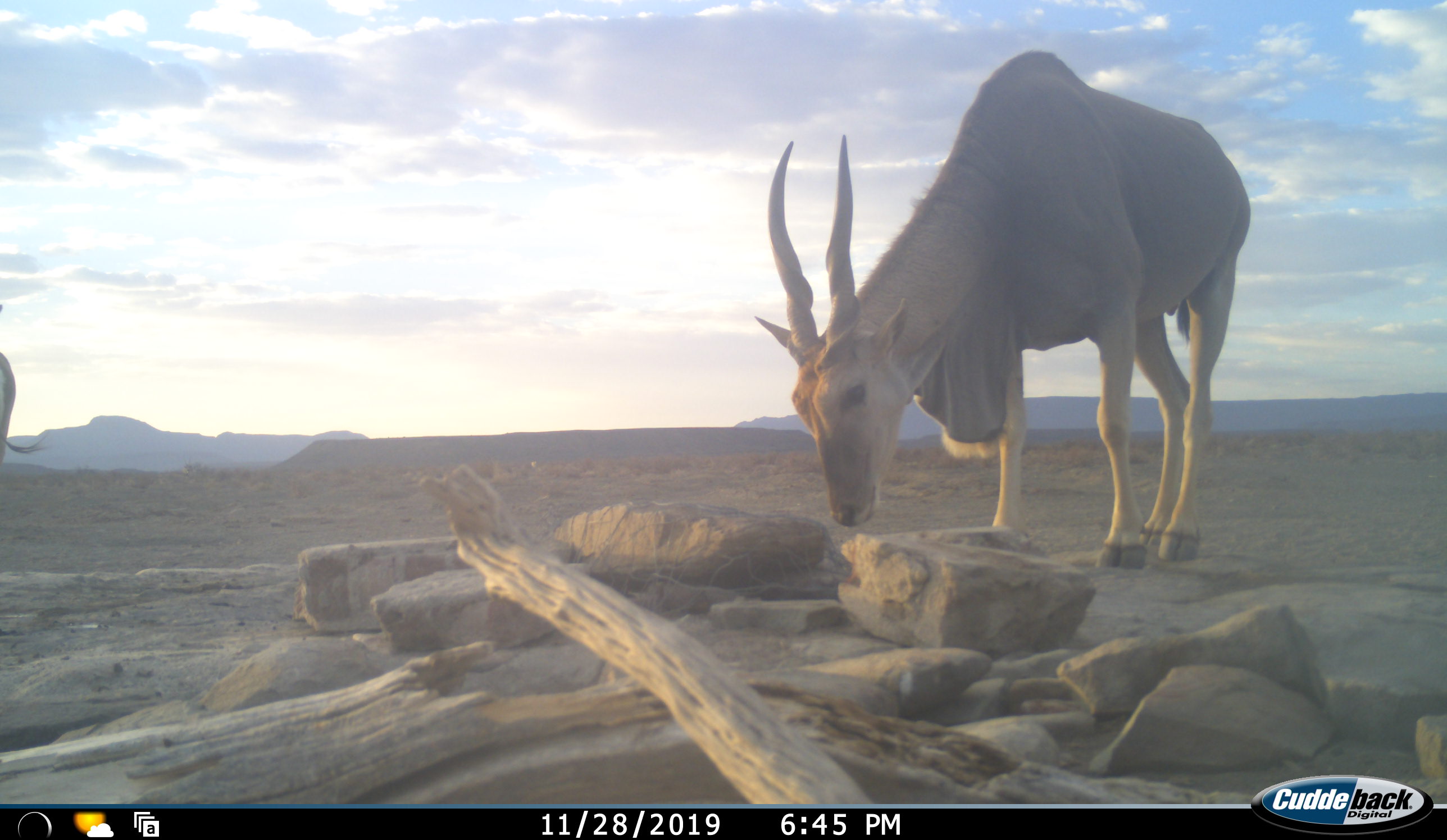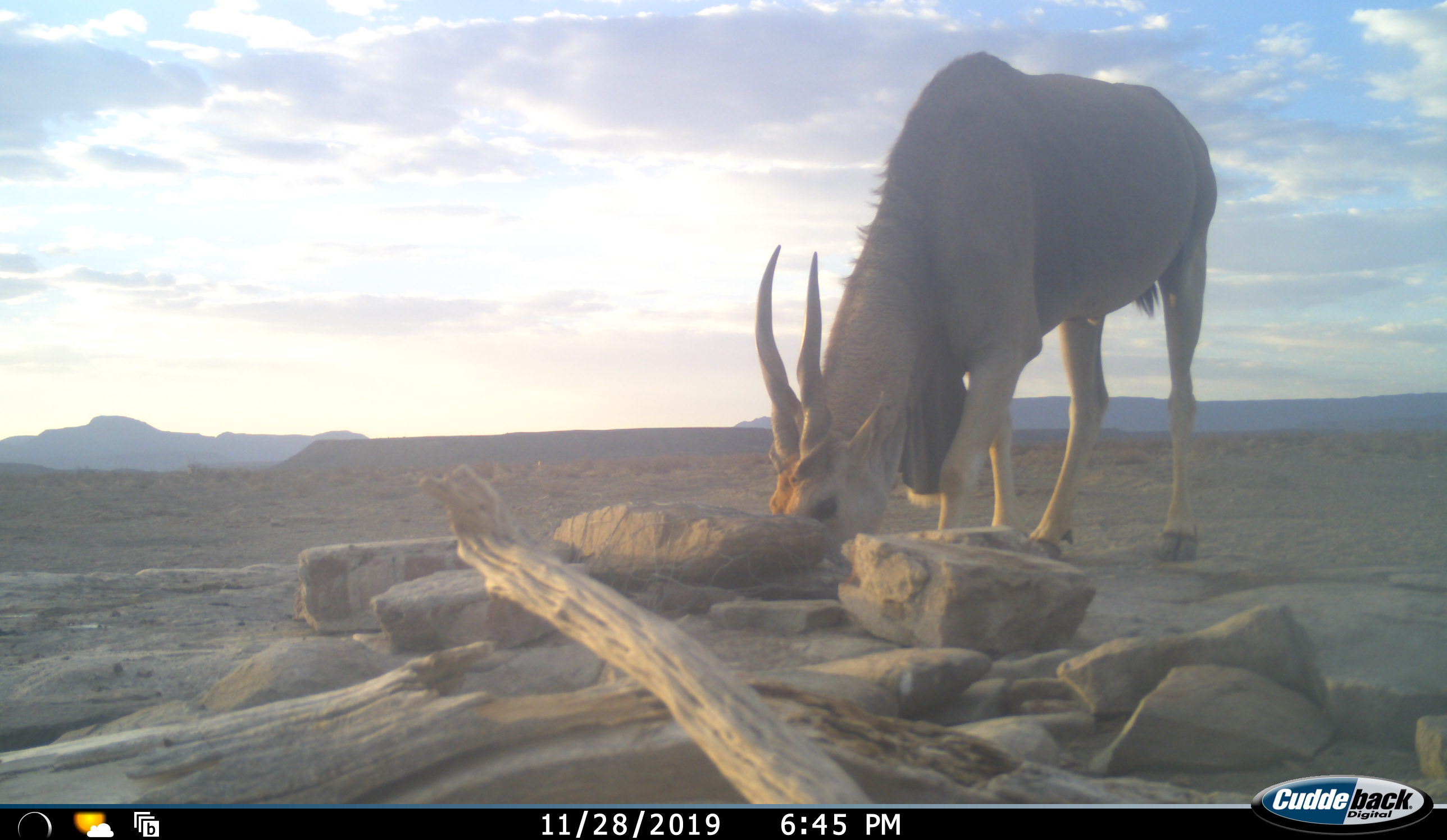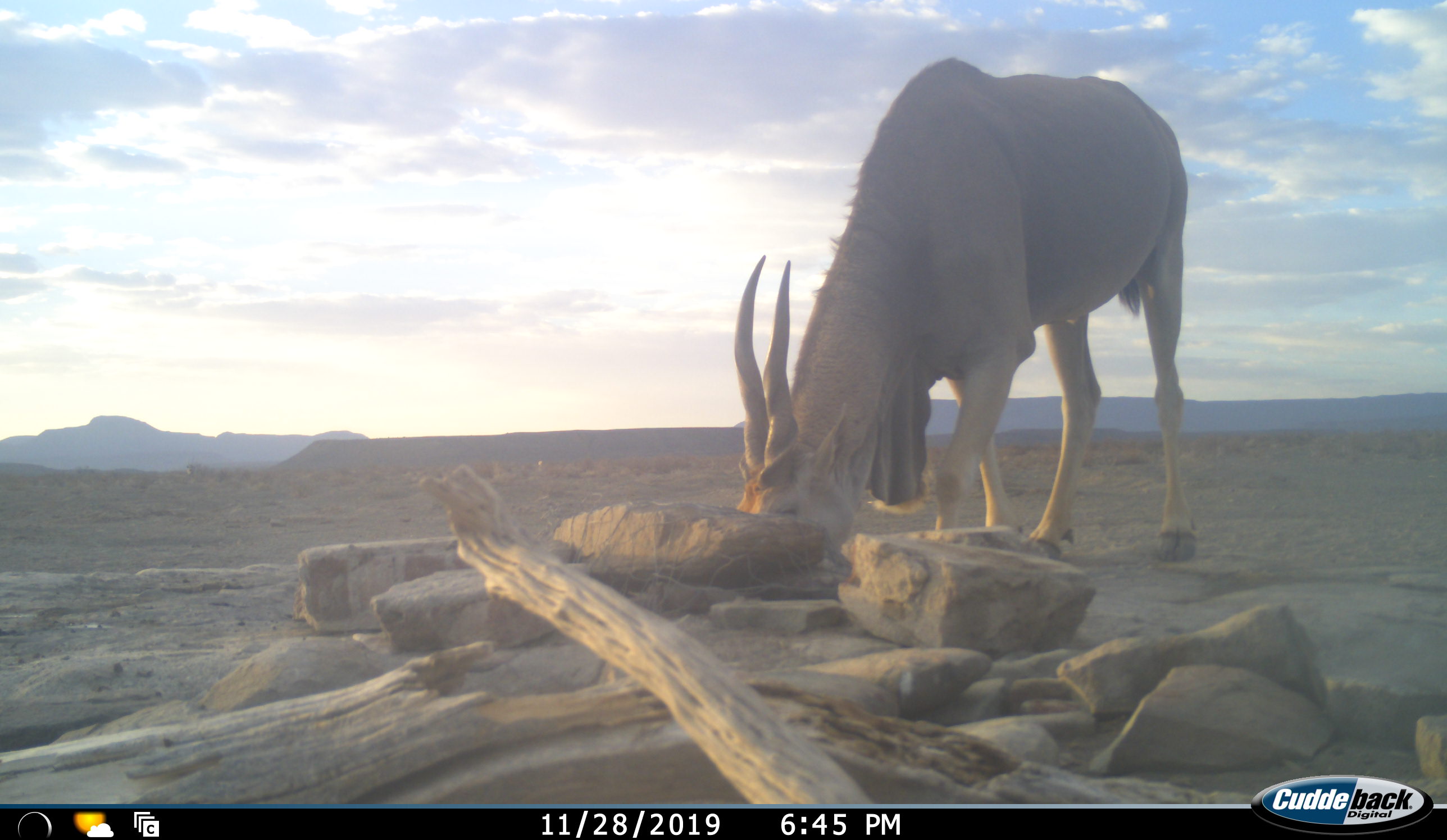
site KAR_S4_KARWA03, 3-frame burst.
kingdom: Animalia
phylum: Chordata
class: Mammalia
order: Artiodactyla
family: Bovidae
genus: Tragelaphus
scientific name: Tragelaphus oryx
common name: eland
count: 2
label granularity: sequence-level